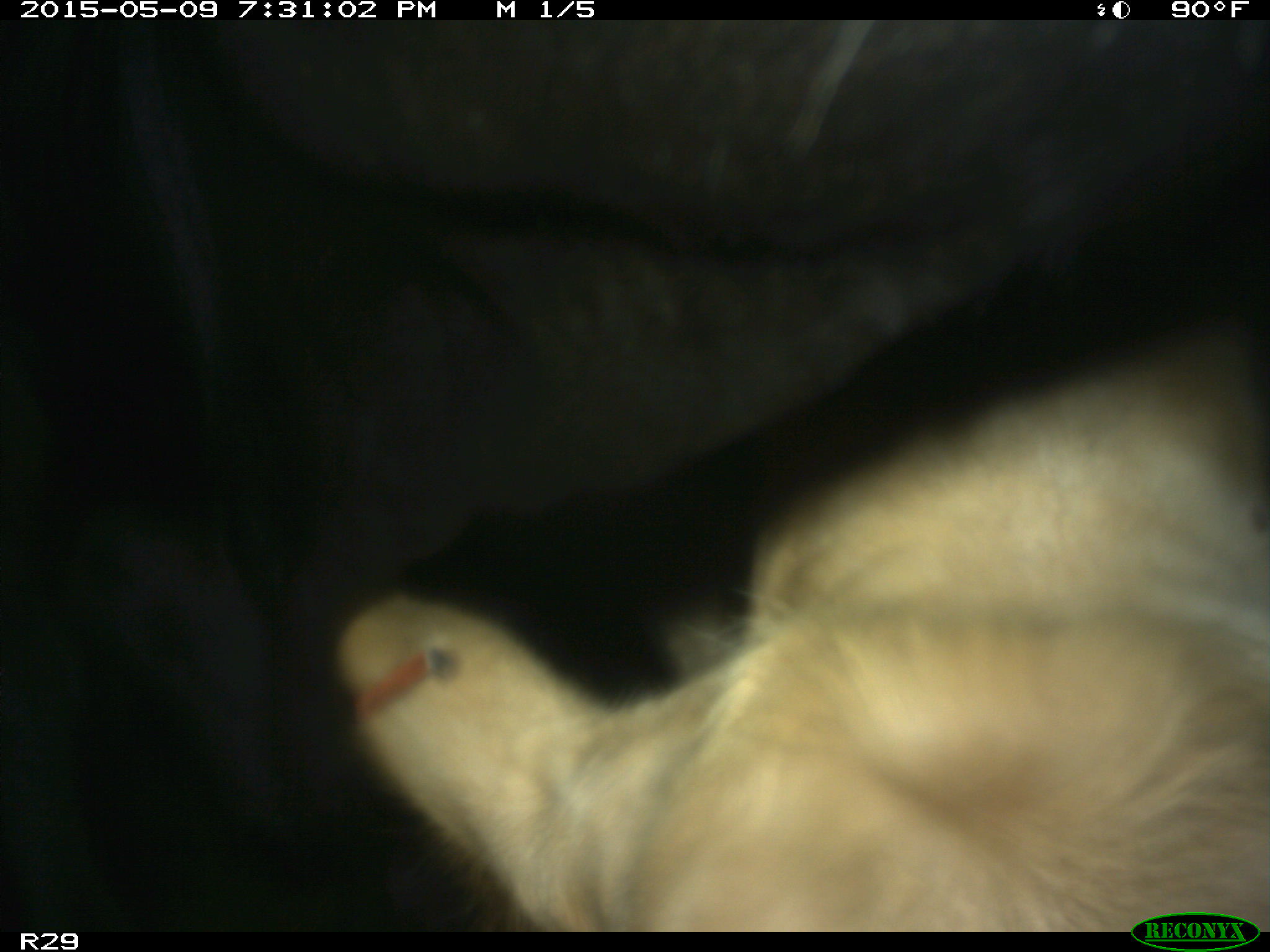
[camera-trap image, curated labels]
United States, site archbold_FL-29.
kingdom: Animalia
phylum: Chordata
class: Mammalia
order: Artiodactyla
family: Bovidae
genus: Bos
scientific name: Bos taurus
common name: domestic cow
Bos taurus (domestic cow).